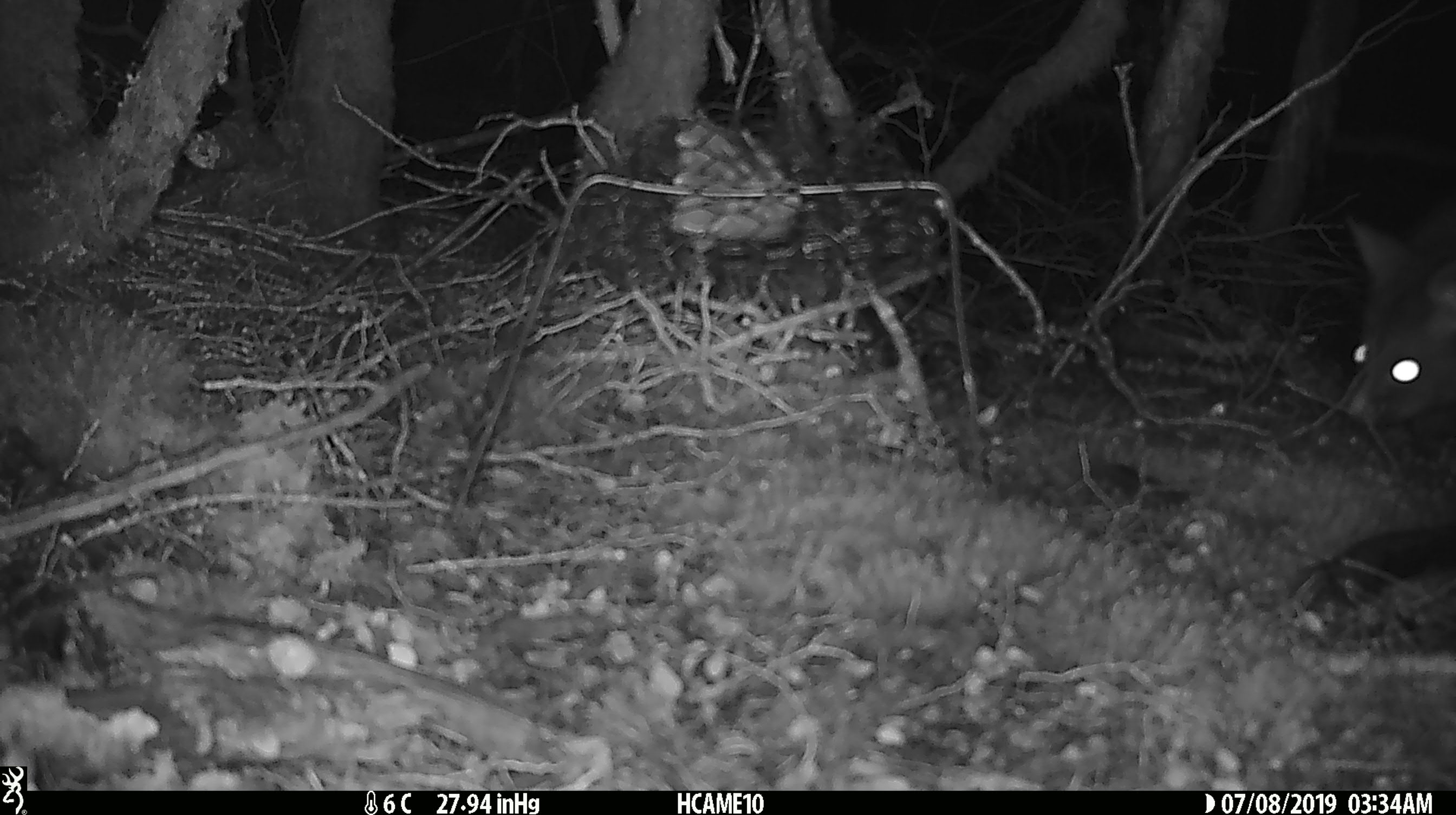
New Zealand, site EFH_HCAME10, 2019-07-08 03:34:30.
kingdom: Animalia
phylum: Chordata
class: Mammalia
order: Diprotodontia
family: Phalangeridae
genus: Trichosurus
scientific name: Trichosurus vulpecula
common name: common brushtail possum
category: possum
Possum (common brushtail possum) (Trichosurus vulpecula).